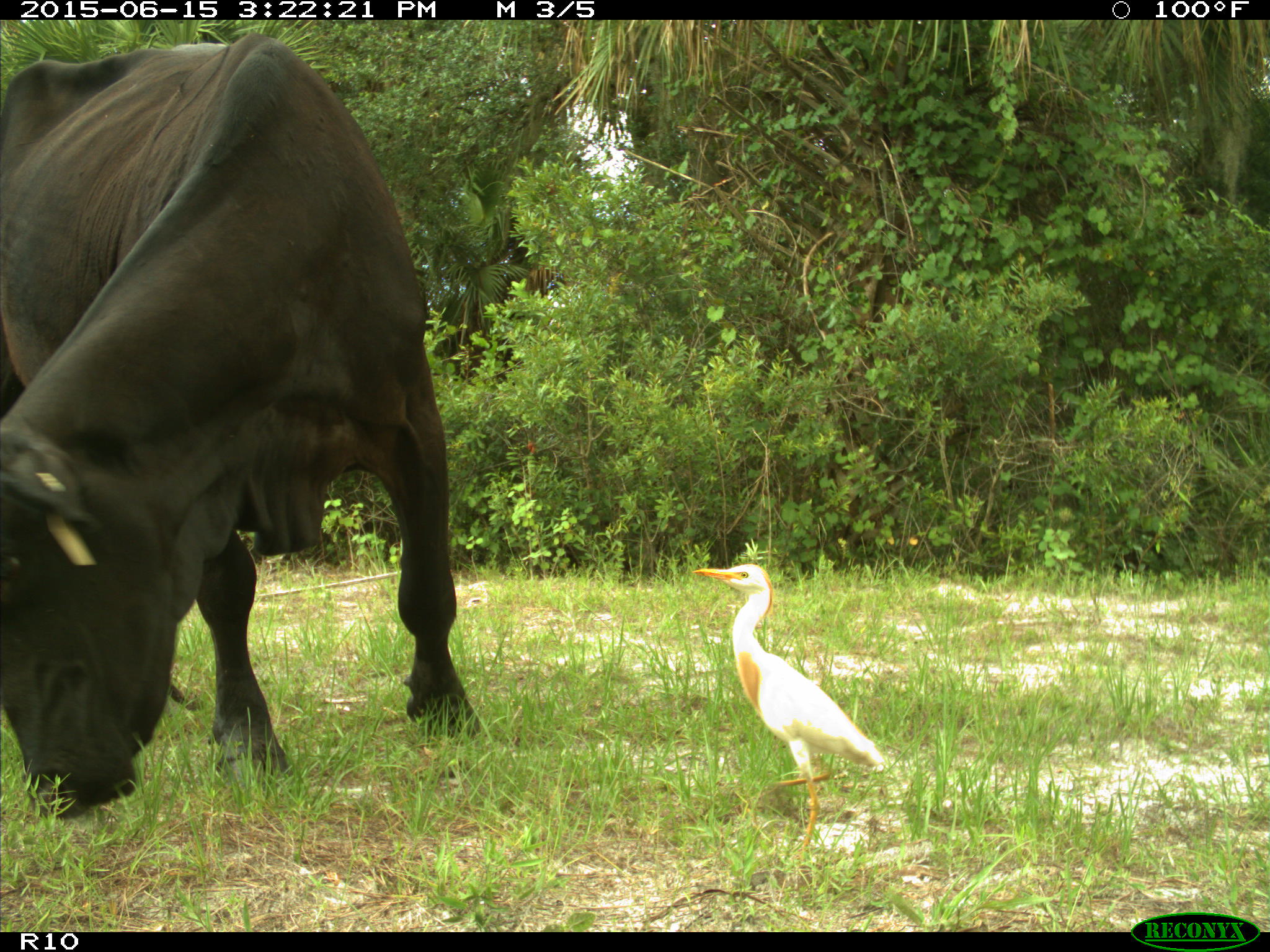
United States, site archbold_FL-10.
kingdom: Animalia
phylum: Chordata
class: Mammalia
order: Artiodactyla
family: Bovidae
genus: Bos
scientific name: Bos taurus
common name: domestic cow